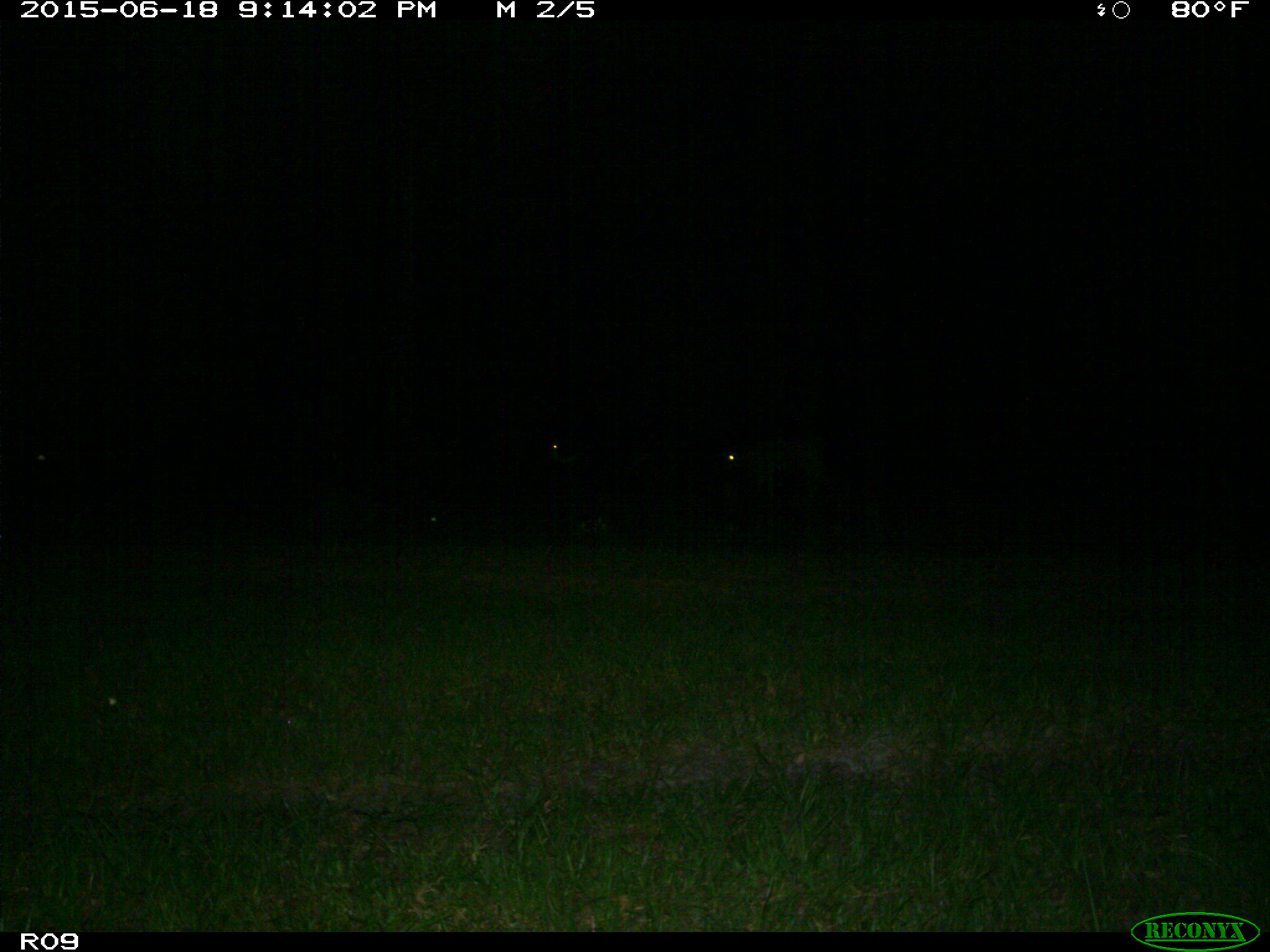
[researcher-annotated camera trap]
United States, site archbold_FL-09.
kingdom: Animalia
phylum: Chordata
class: Mammalia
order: Artiodactyla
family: Bovidae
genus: Bos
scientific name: Bos taurus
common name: domestic cow